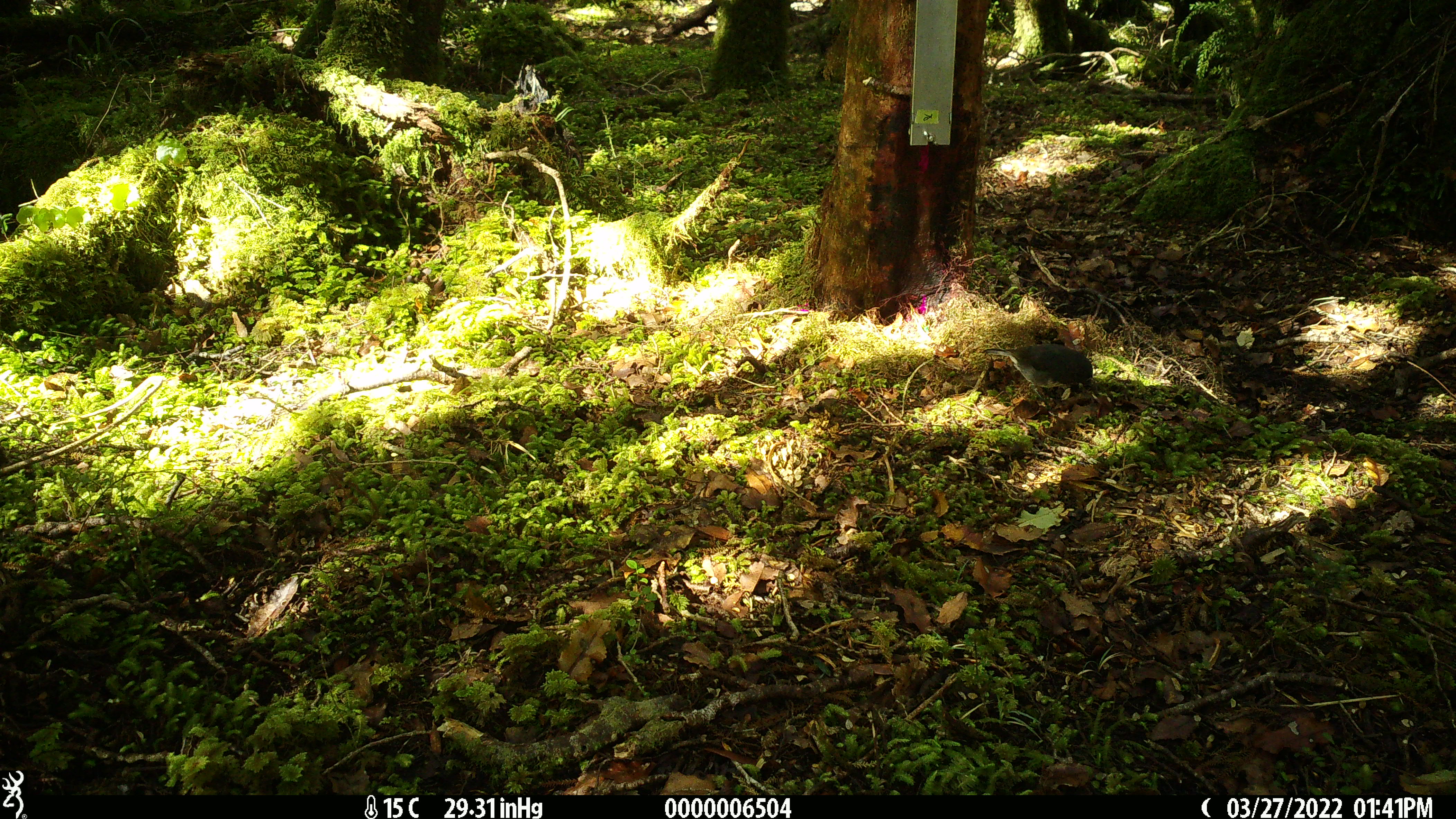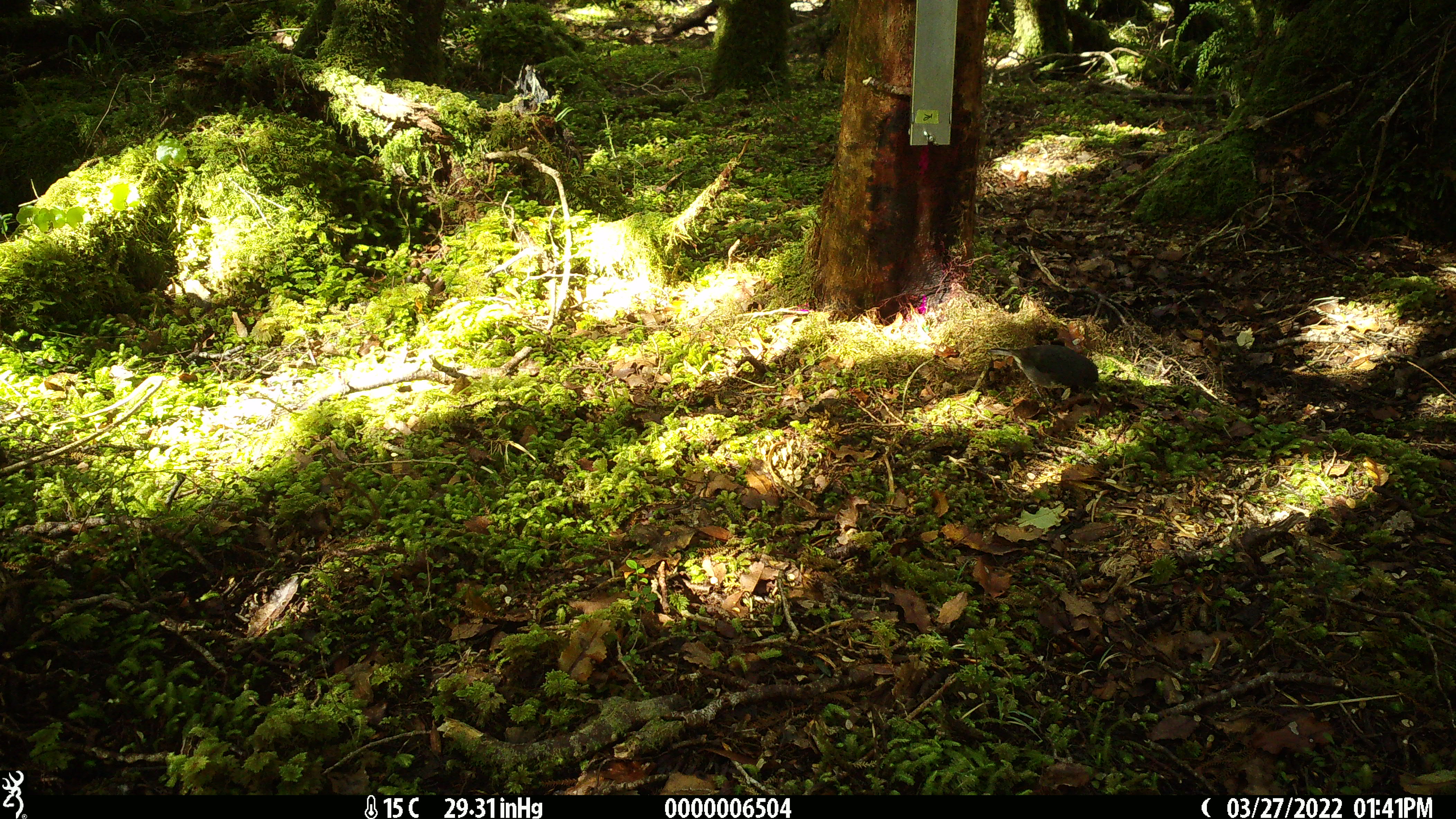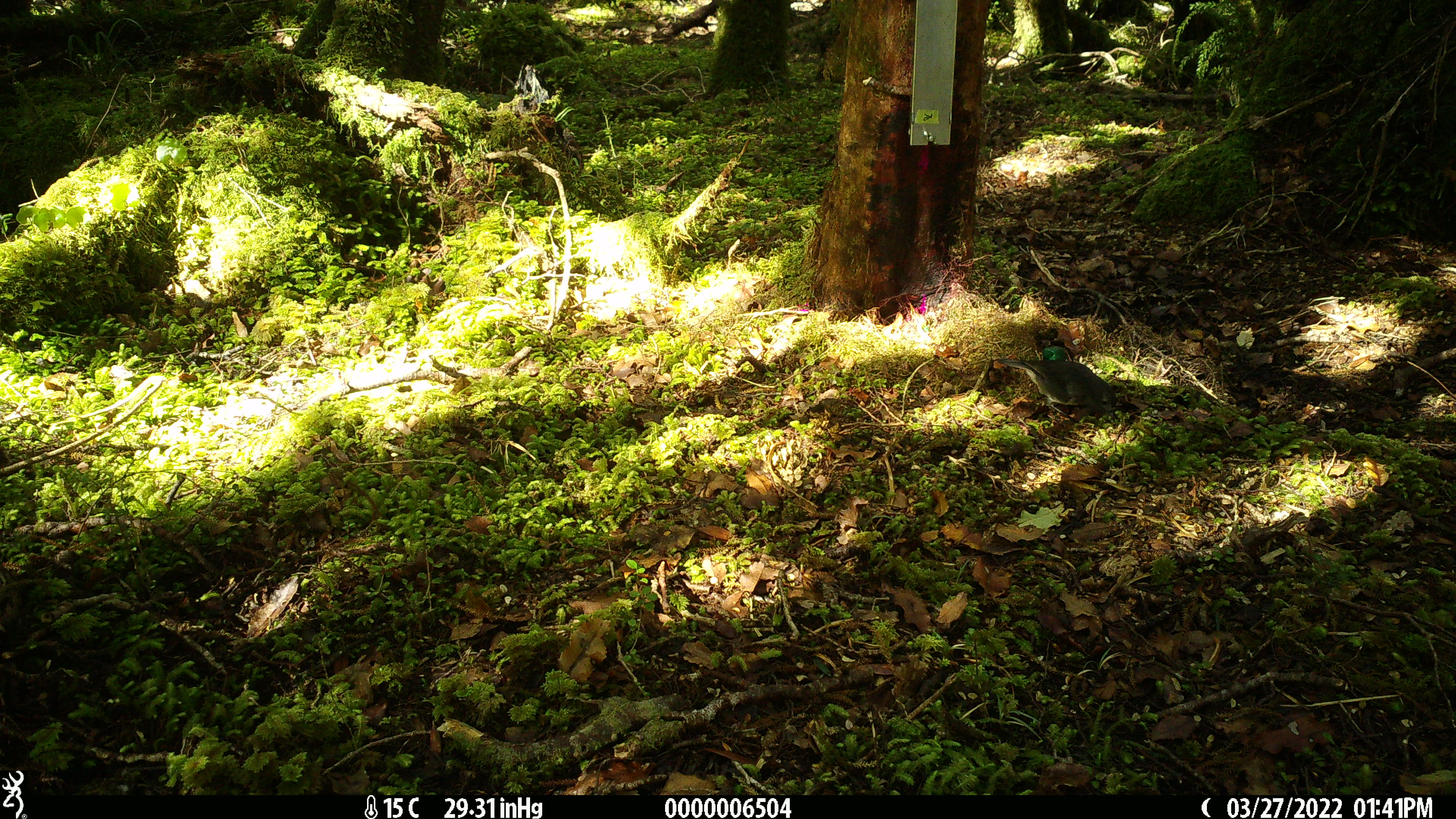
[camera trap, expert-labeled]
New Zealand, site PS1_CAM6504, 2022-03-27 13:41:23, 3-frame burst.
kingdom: Animalia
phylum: Chordata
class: Aves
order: Passeriformes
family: Petroicidae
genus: Petroica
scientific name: Petroica australis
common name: new zealand robin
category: robin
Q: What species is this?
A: Robin (new zealand robin) (Petroica australis).